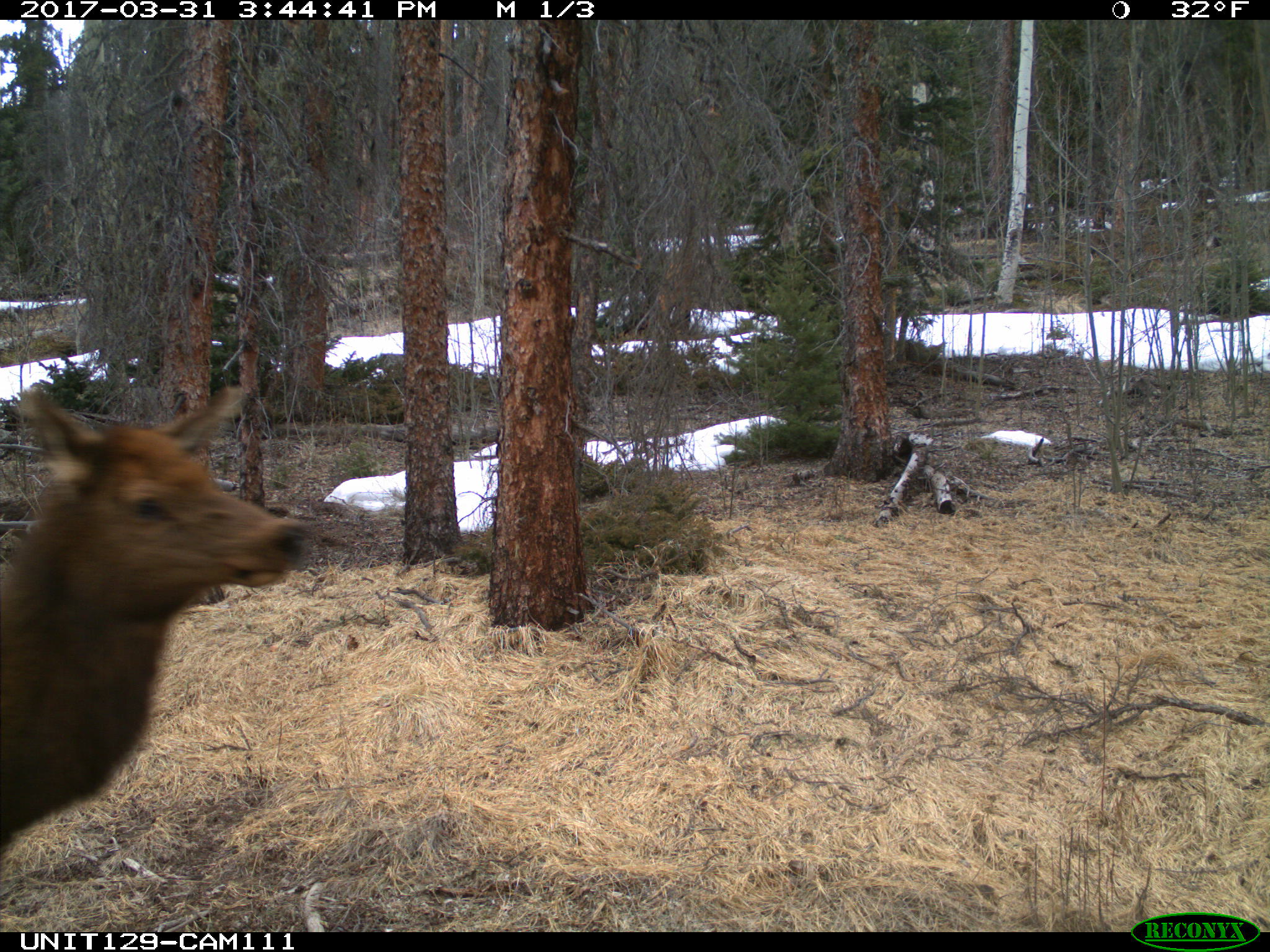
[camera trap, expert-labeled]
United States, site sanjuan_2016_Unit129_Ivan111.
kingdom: Animalia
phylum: Chordata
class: Mammalia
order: Artiodactyla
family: Cervidae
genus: Cervus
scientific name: Cervus elaphus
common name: red deer